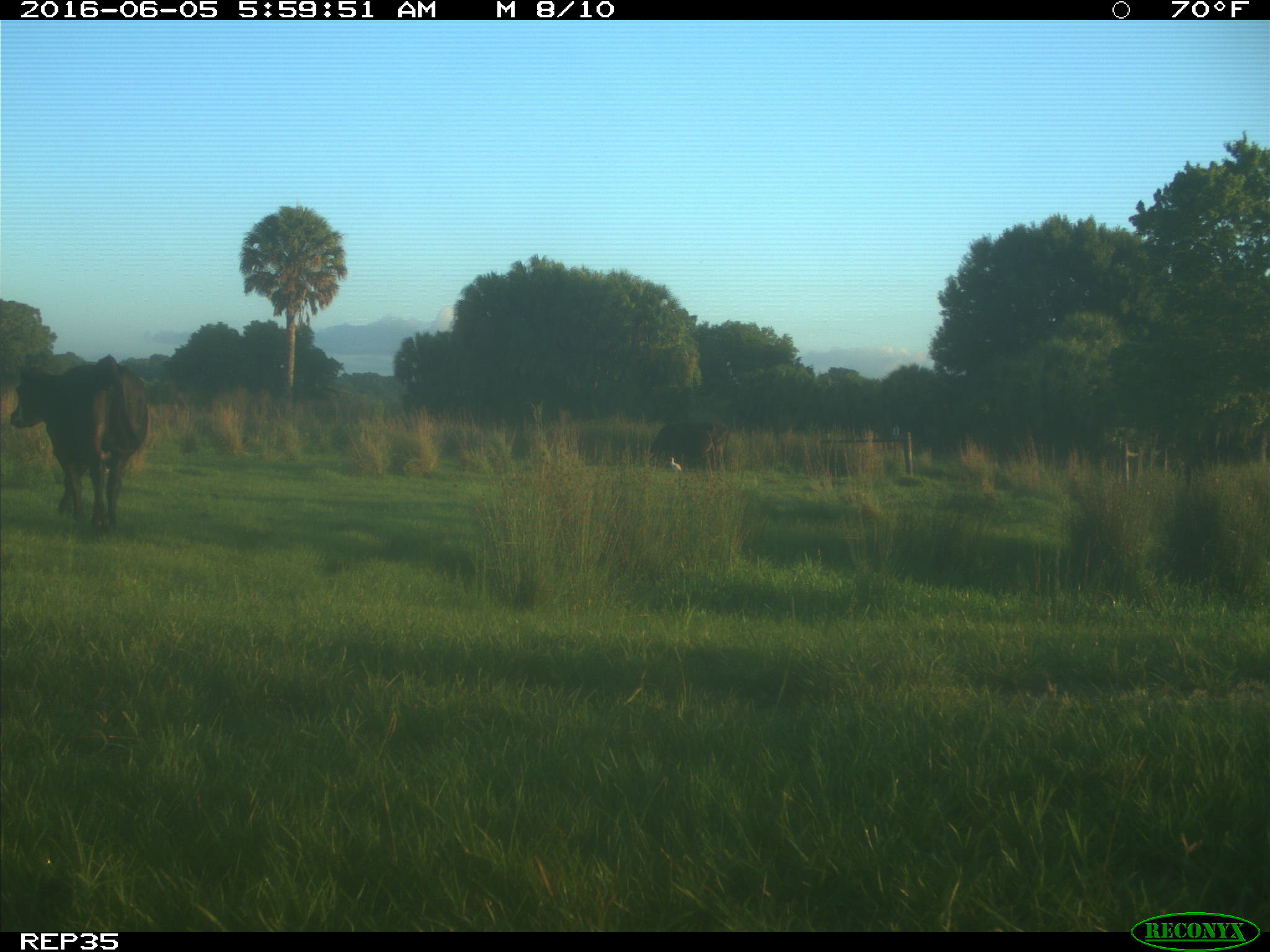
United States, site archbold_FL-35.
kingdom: Animalia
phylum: Chordata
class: Mammalia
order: Artiodactyla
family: Bovidae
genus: Bos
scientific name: Bos taurus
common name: domestic cow